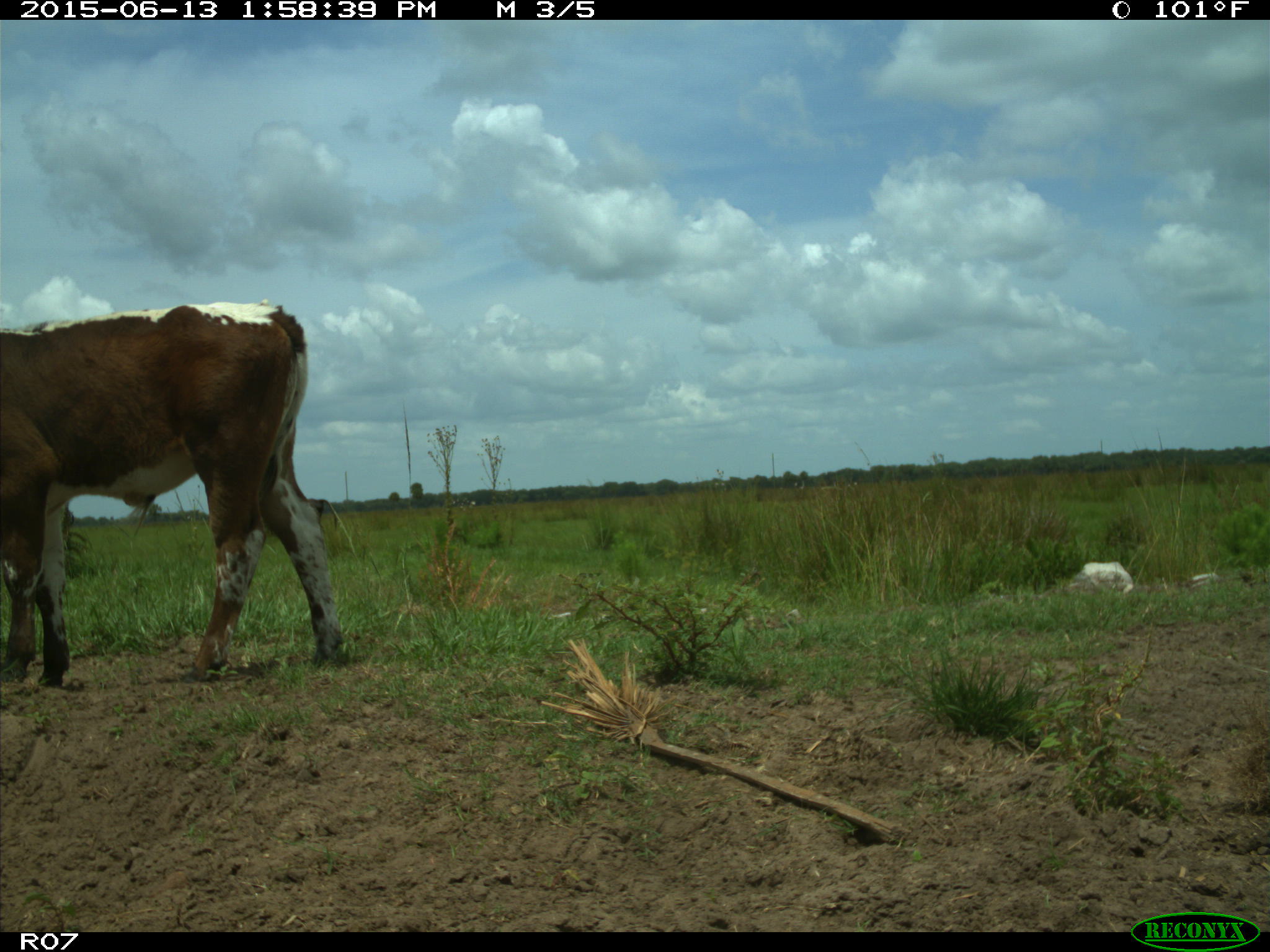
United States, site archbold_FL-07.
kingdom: Animalia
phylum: Chordata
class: Mammalia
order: Artiodactyla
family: Bovidae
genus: Bos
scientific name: Bos taurus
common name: domestic cow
Bos taurus (domestic cow).